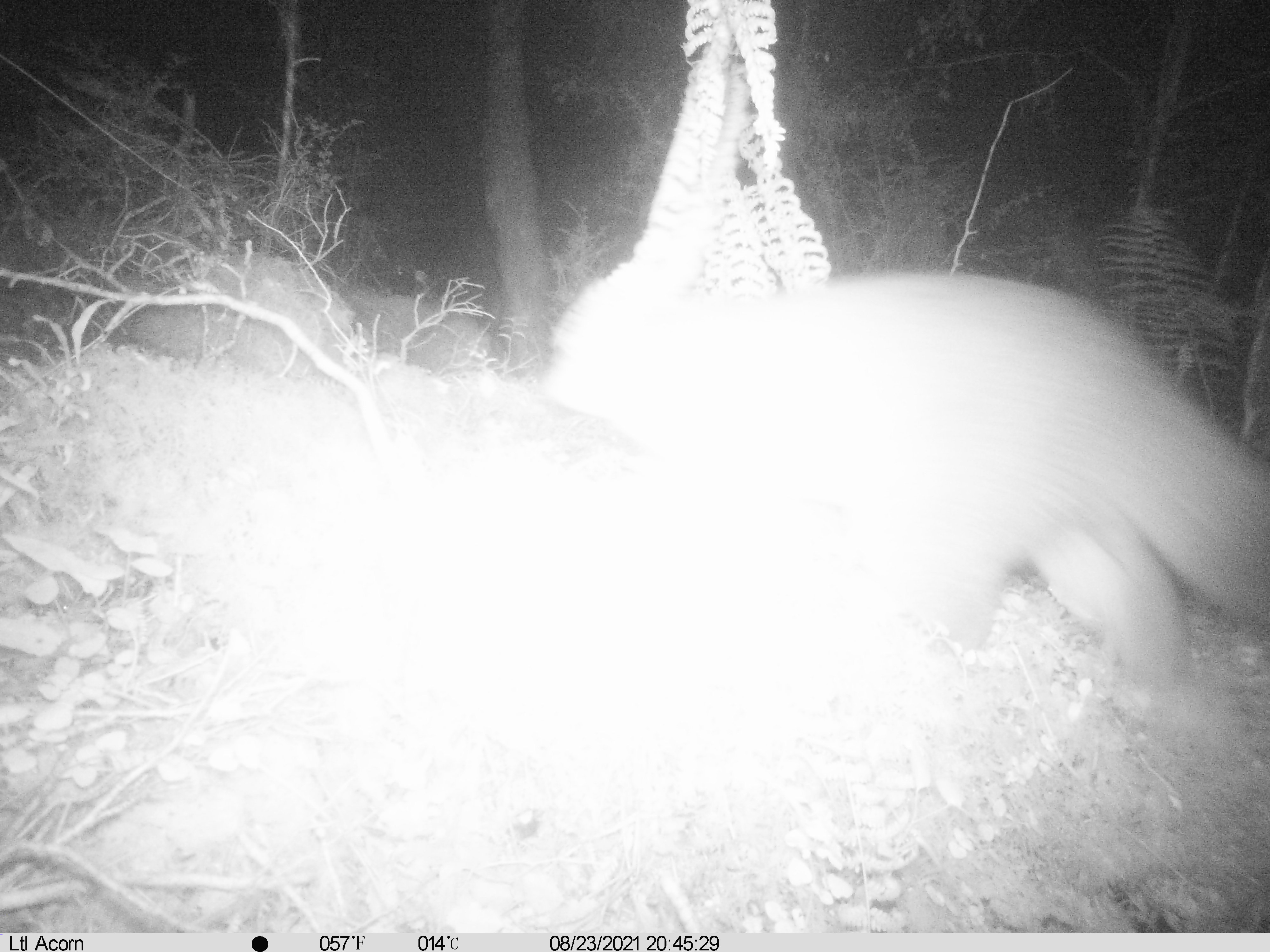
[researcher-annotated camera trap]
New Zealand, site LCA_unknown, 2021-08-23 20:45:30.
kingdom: Animalia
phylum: Chordata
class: Mammalia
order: Diprotodontia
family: Phalangeridae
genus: Trichosurus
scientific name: Trichosurus vulpecula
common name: common brushtail possum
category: possum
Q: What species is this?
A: Possum (common brushtail possum) (Trichosurus vulpecula).